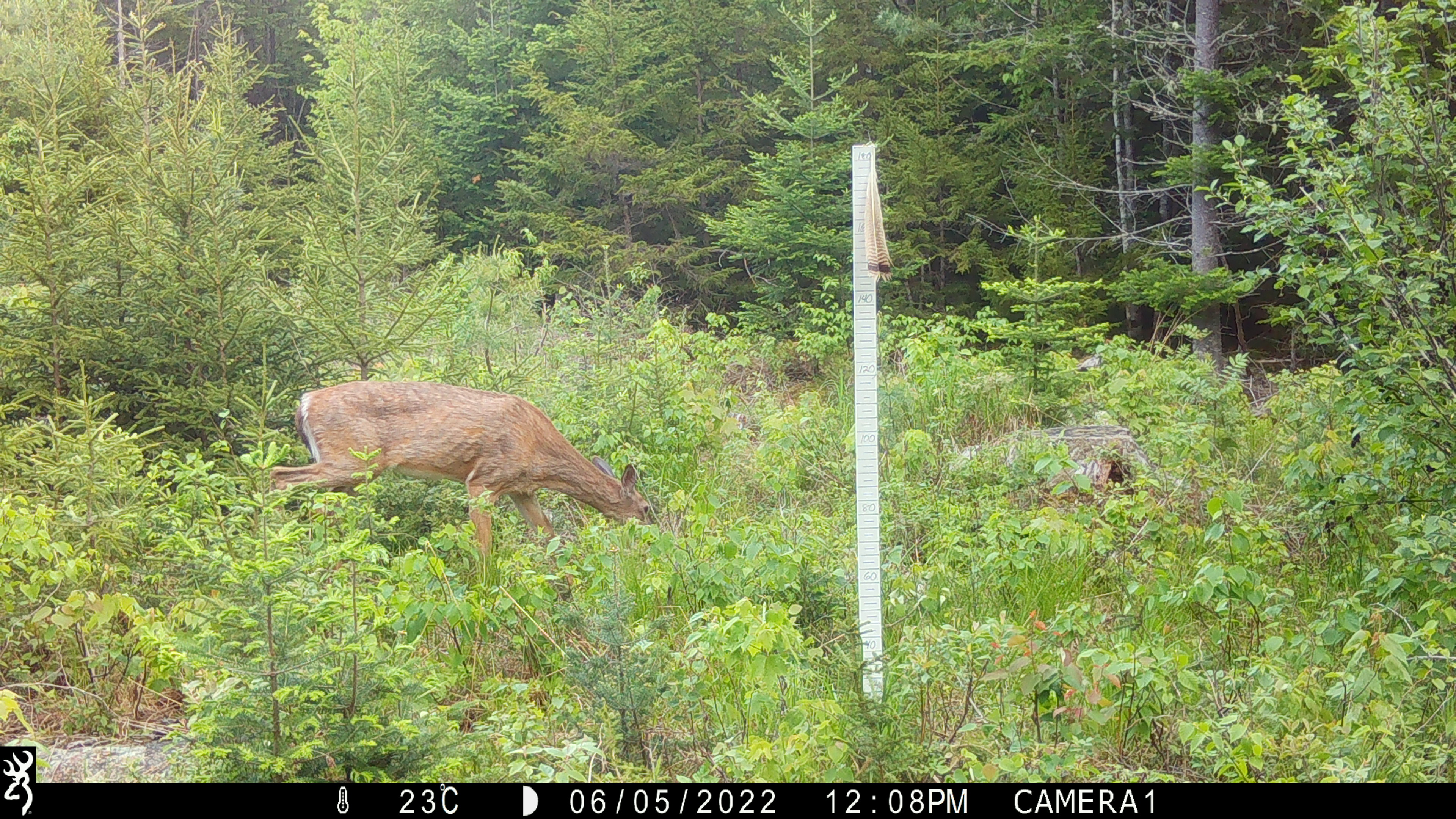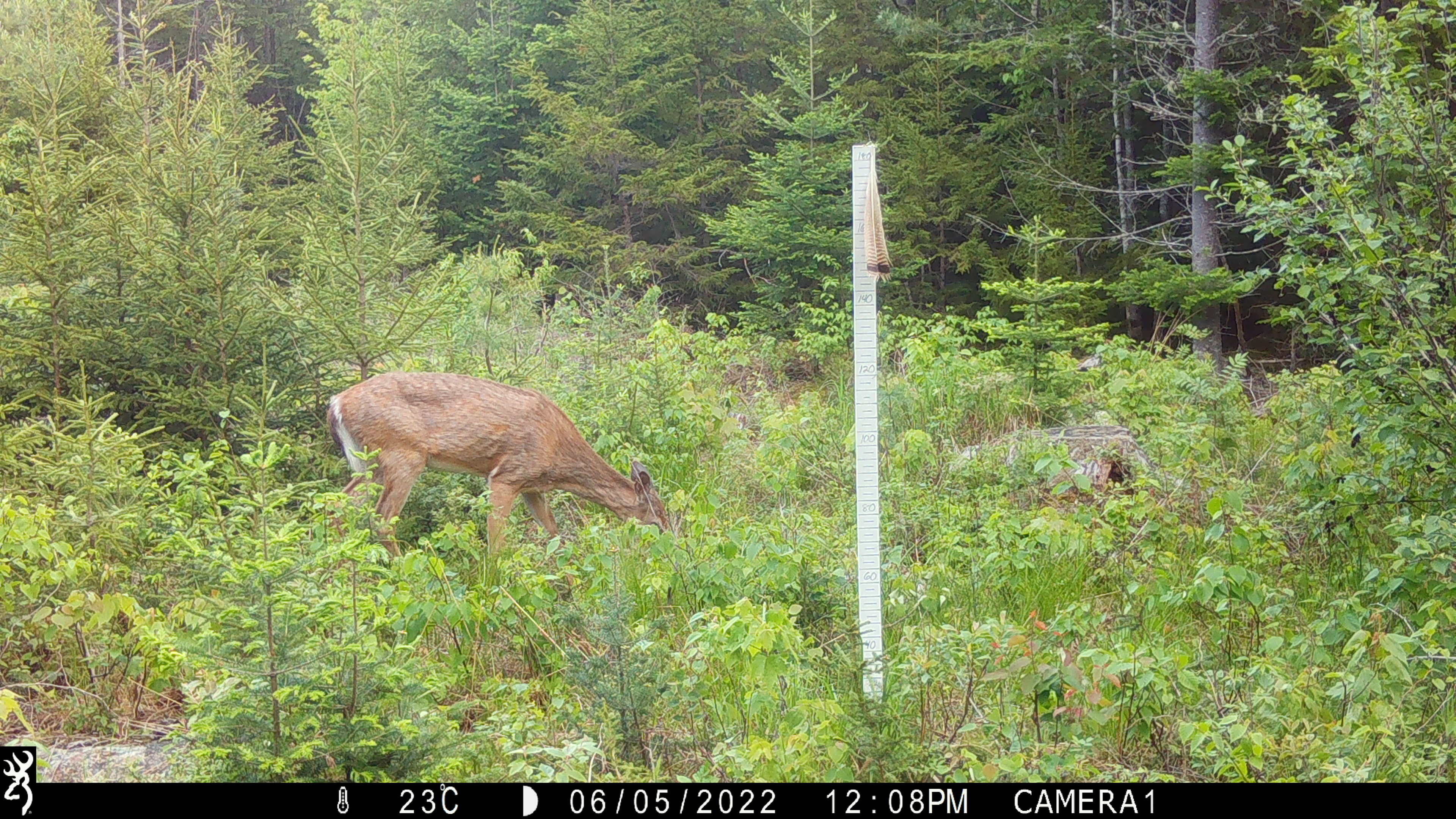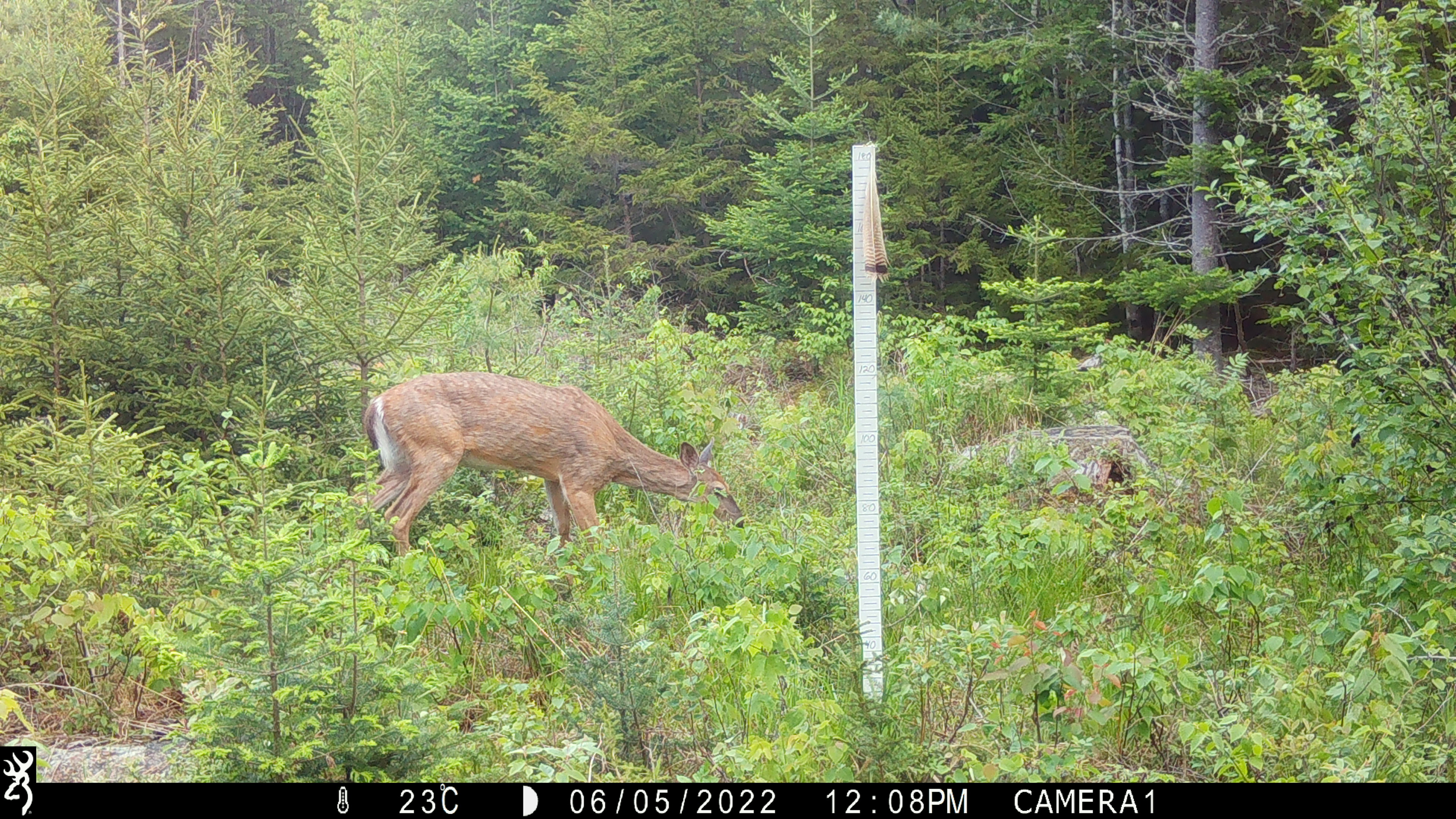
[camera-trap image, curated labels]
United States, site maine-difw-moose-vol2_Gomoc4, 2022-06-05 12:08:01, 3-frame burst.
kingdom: Animalia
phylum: Chordata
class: Mammalia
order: Artiodactyla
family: Cervidae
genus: Odocoileus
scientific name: Odocoileus virginianus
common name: white-tailed deer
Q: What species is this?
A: White-tailed deer (Odocoileus virginianus).